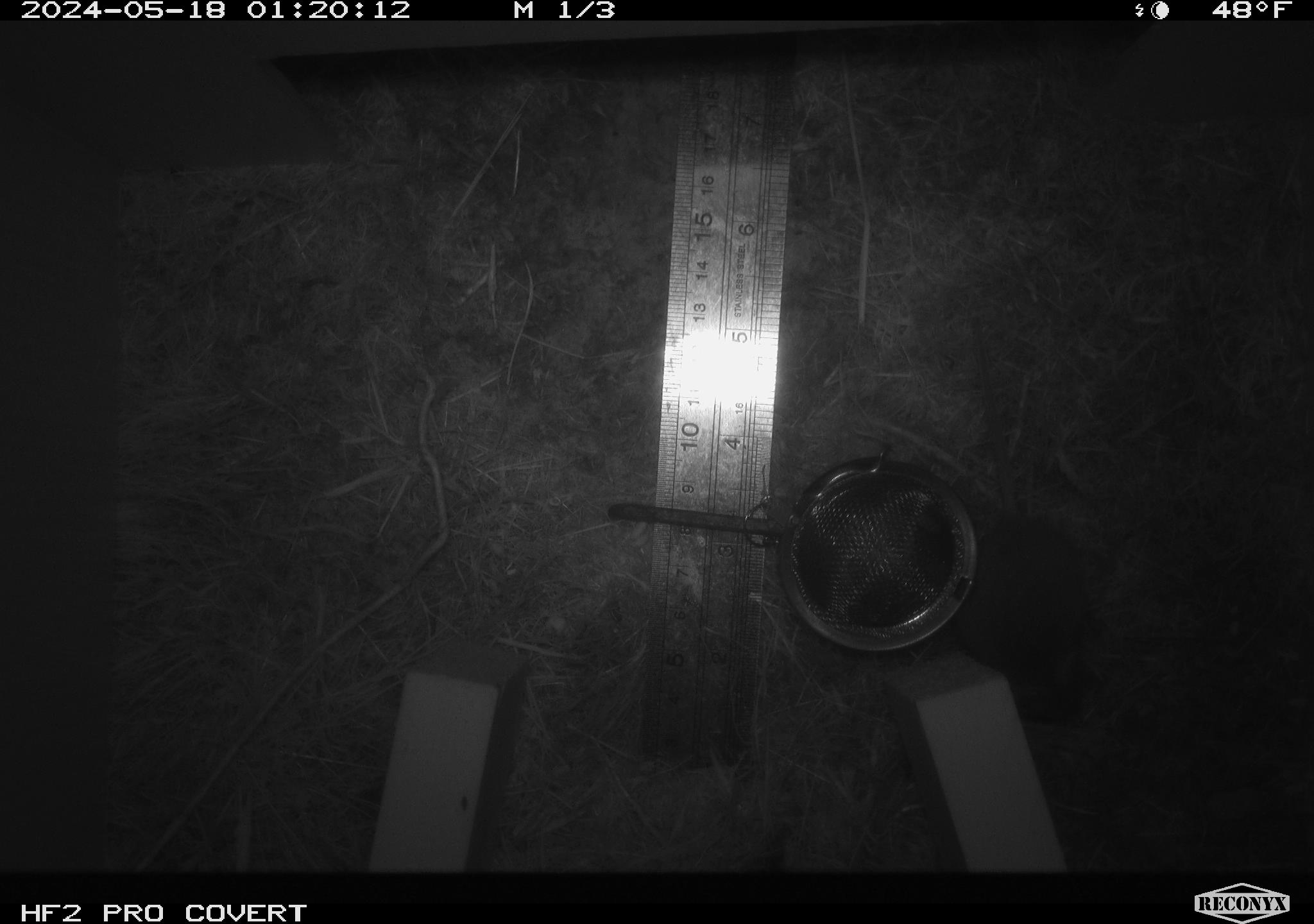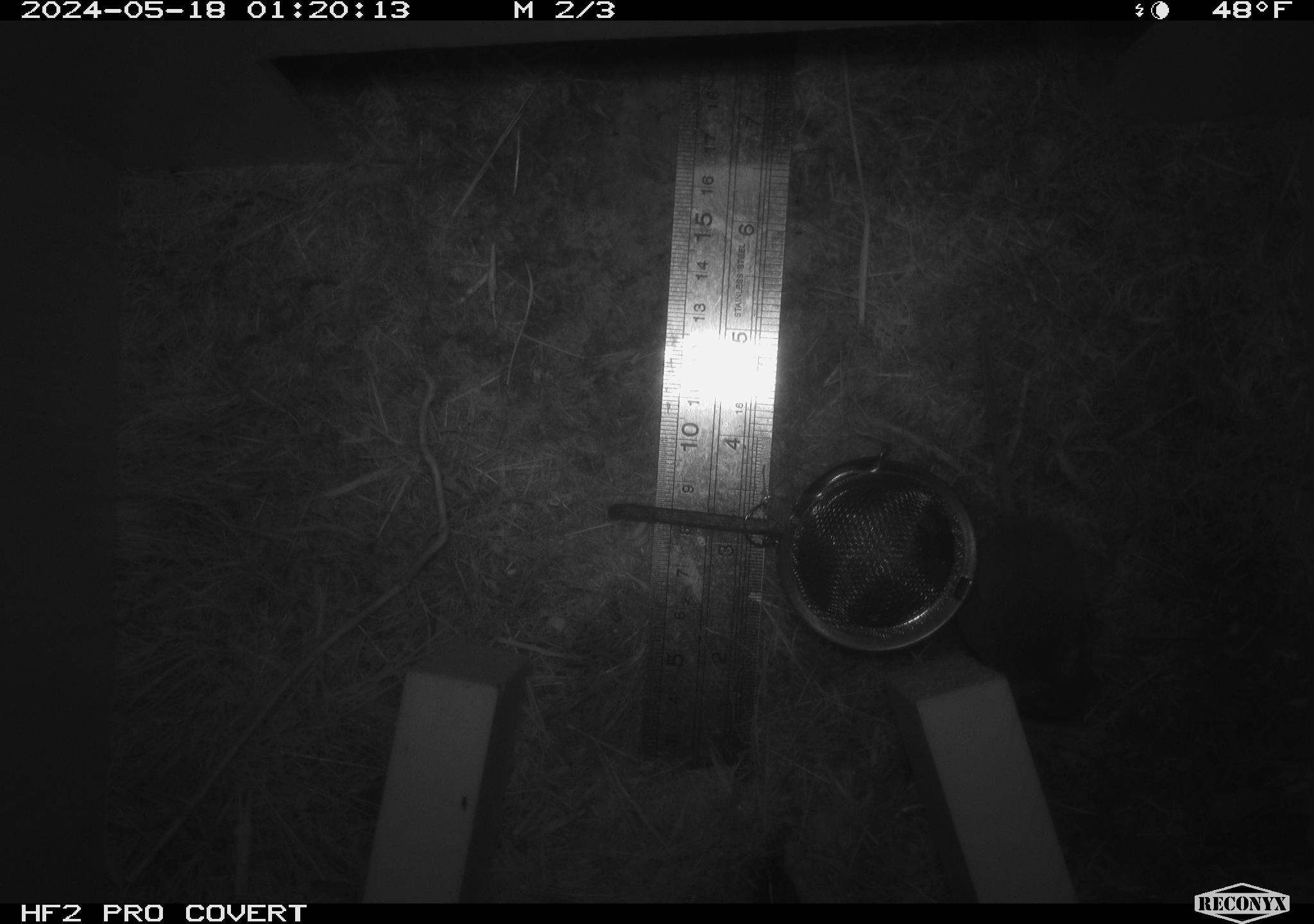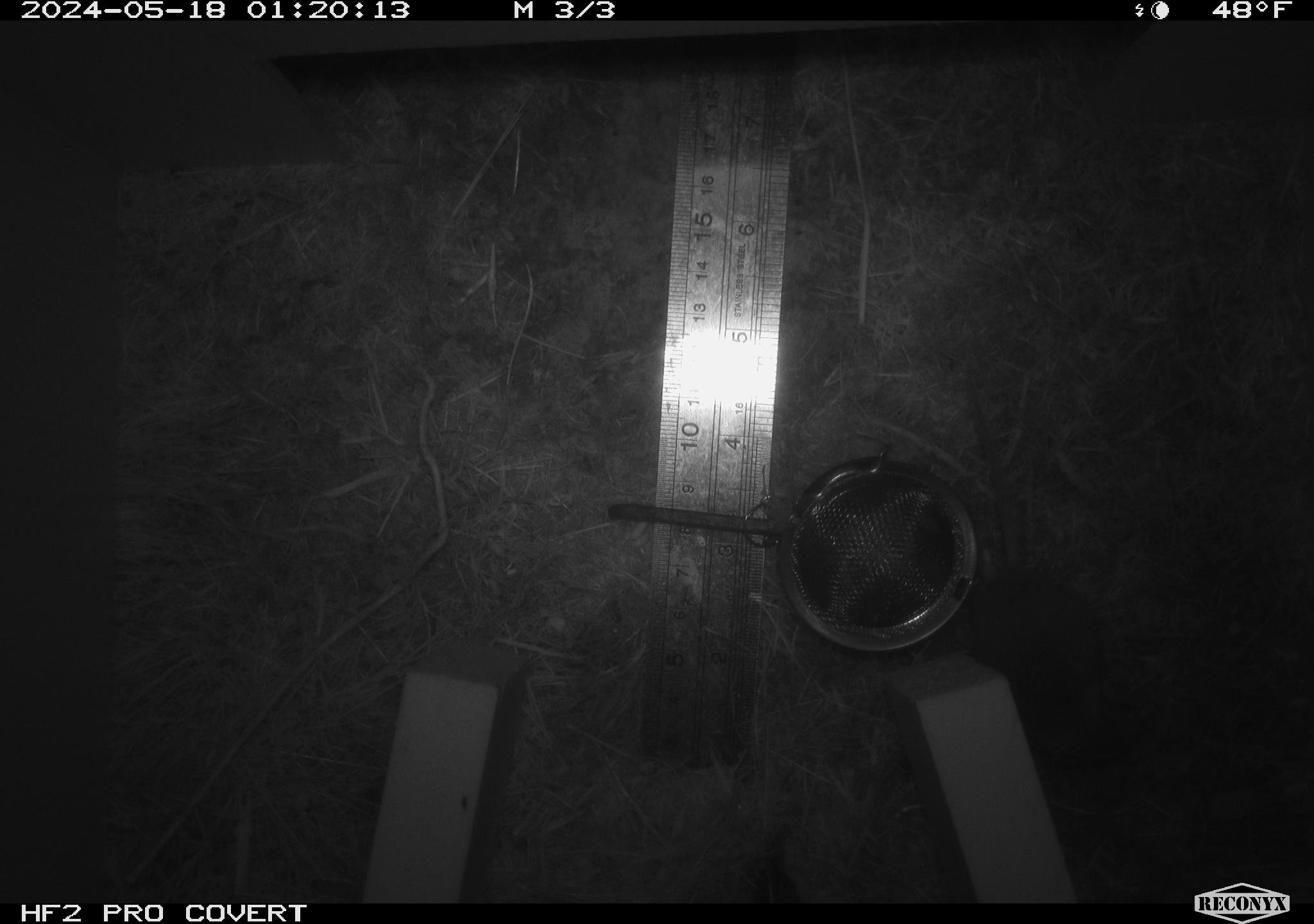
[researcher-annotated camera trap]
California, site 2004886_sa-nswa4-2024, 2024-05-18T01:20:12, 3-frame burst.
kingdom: Animalia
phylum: Chordata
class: Mammalia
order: Rodentia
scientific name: Rodentia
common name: rodent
Rodent (Rodentia).